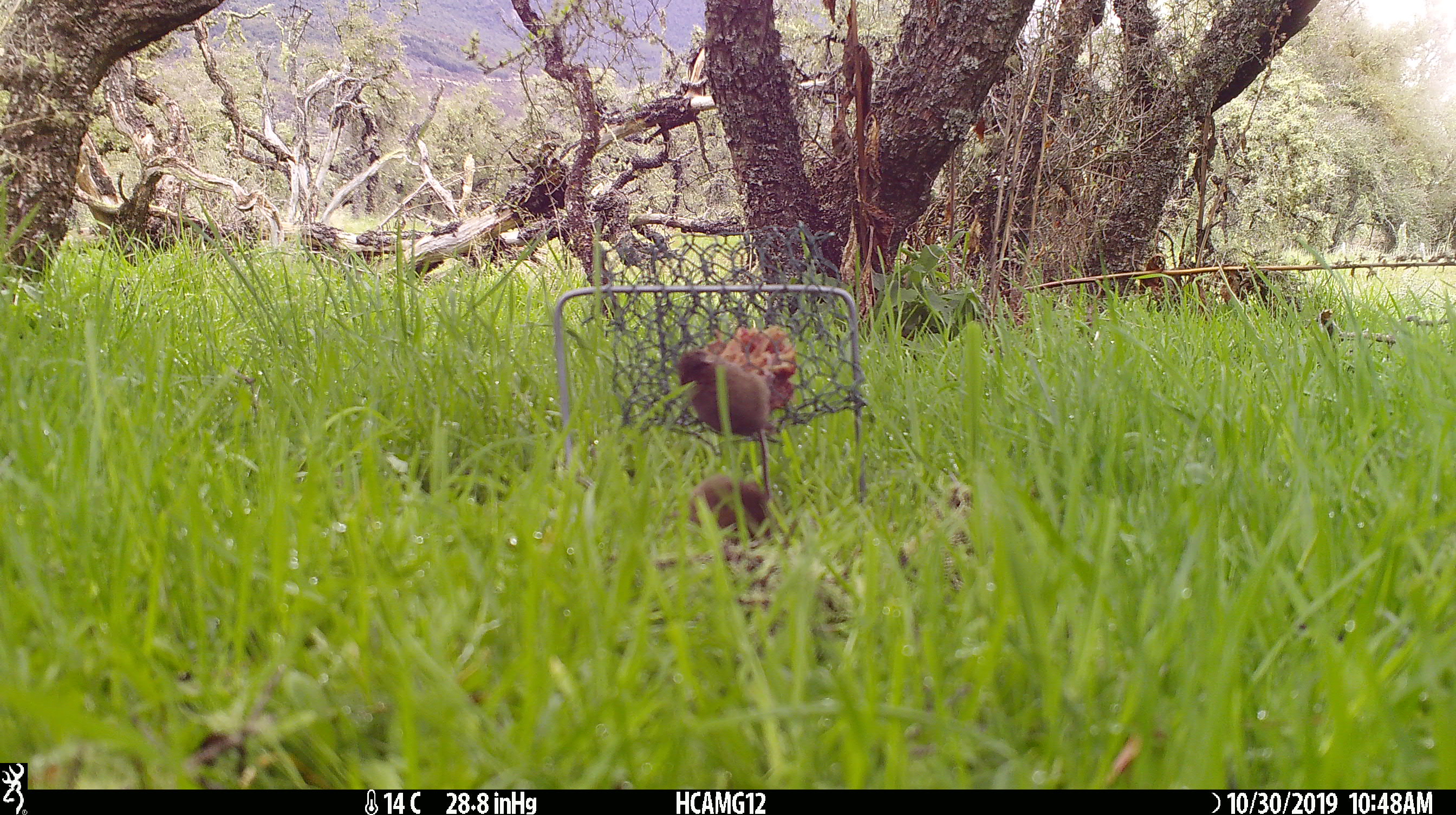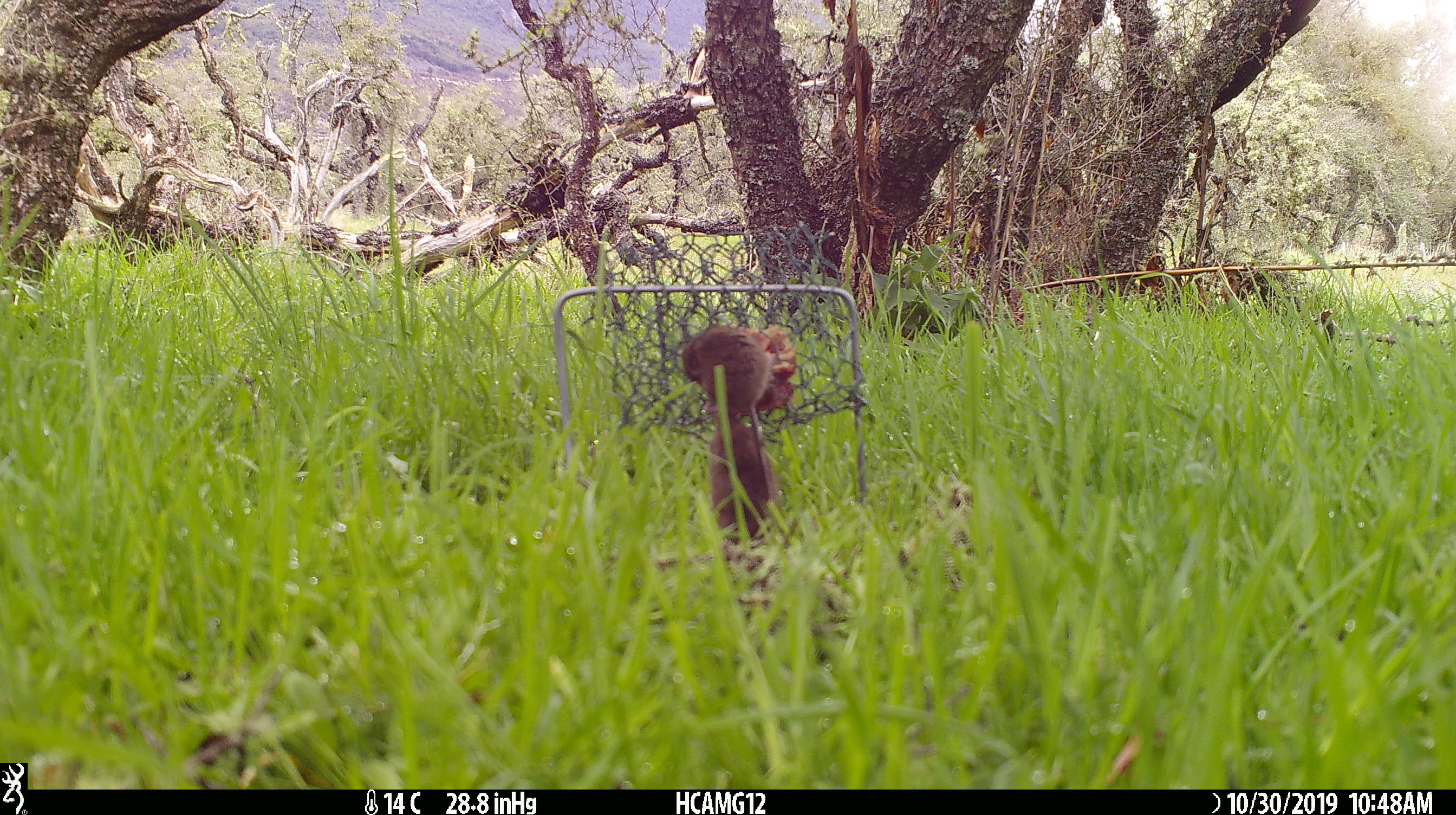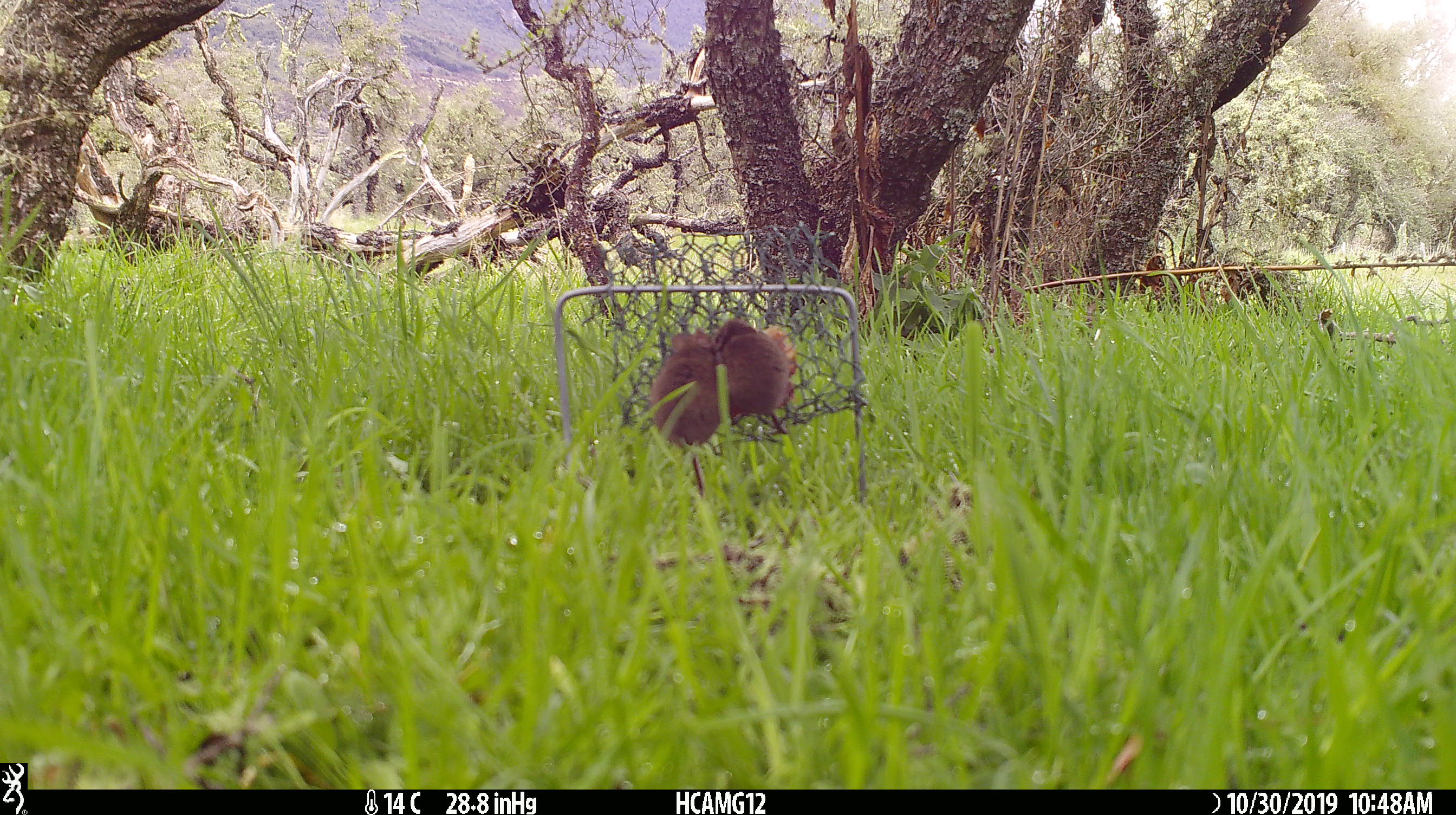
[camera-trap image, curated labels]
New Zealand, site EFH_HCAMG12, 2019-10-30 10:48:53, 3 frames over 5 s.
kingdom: Animalia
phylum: Chordata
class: Mammalia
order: Rodentia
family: Muridae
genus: Mus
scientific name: Mus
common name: mouse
Mouse (Mus).